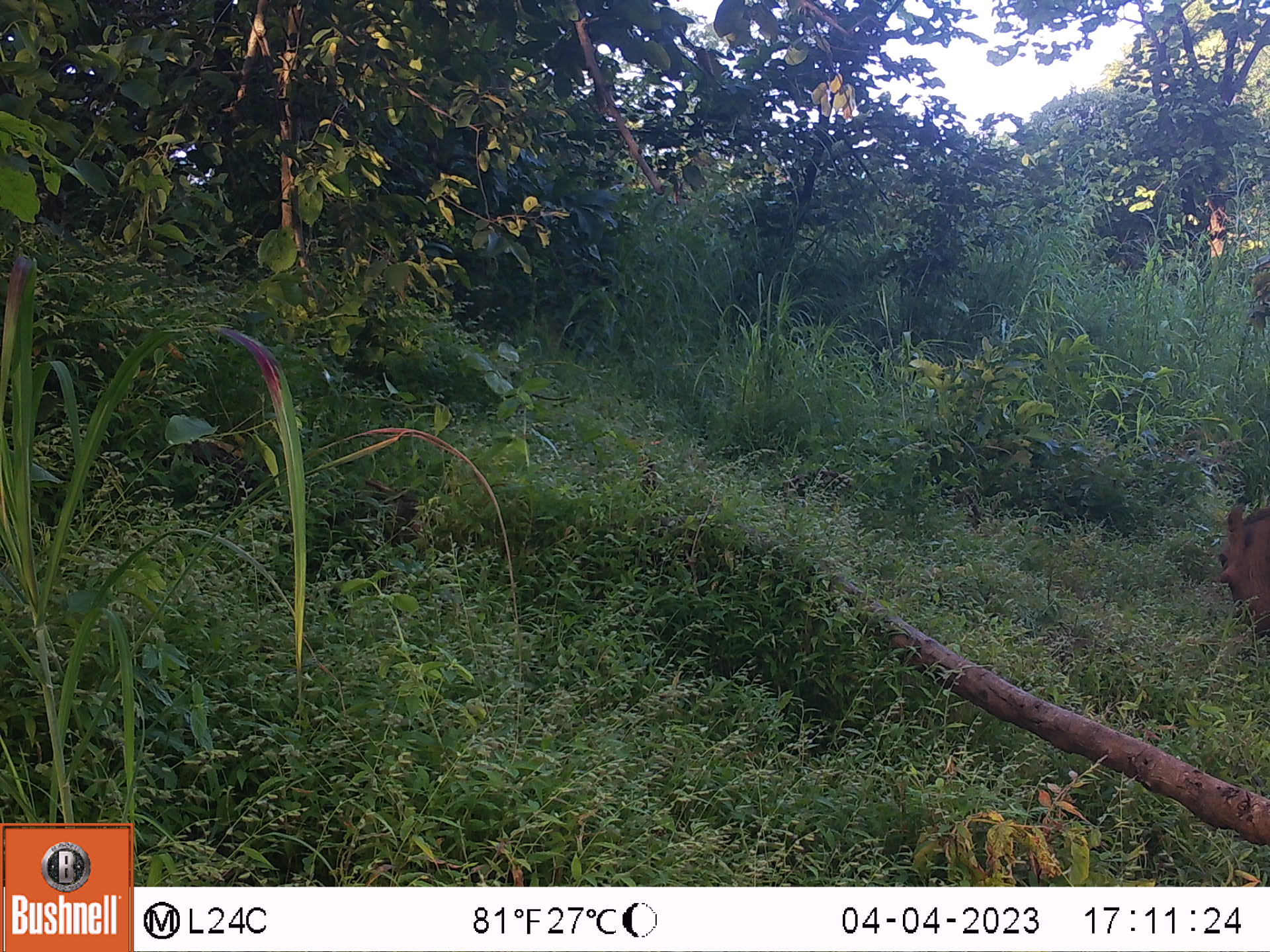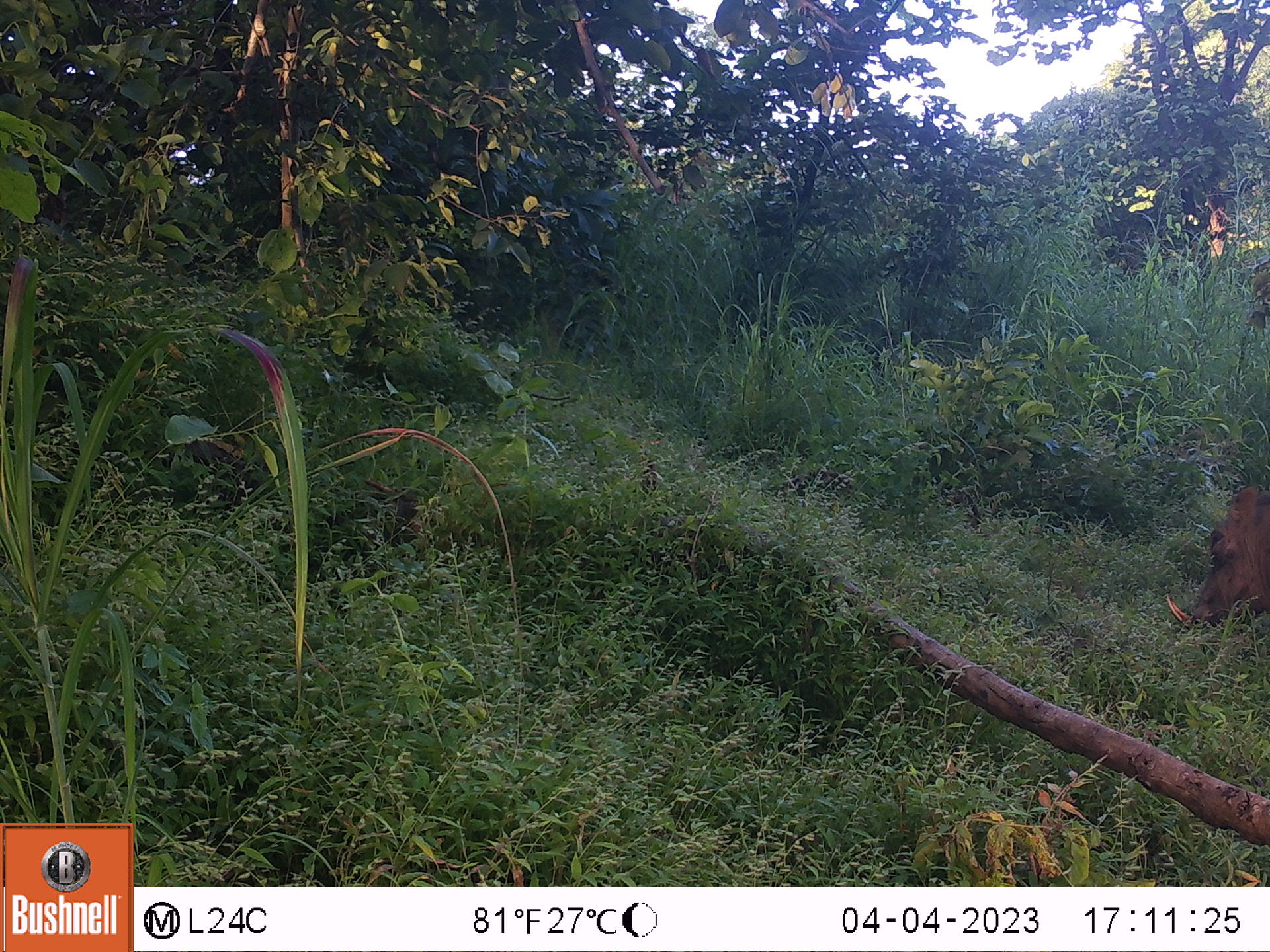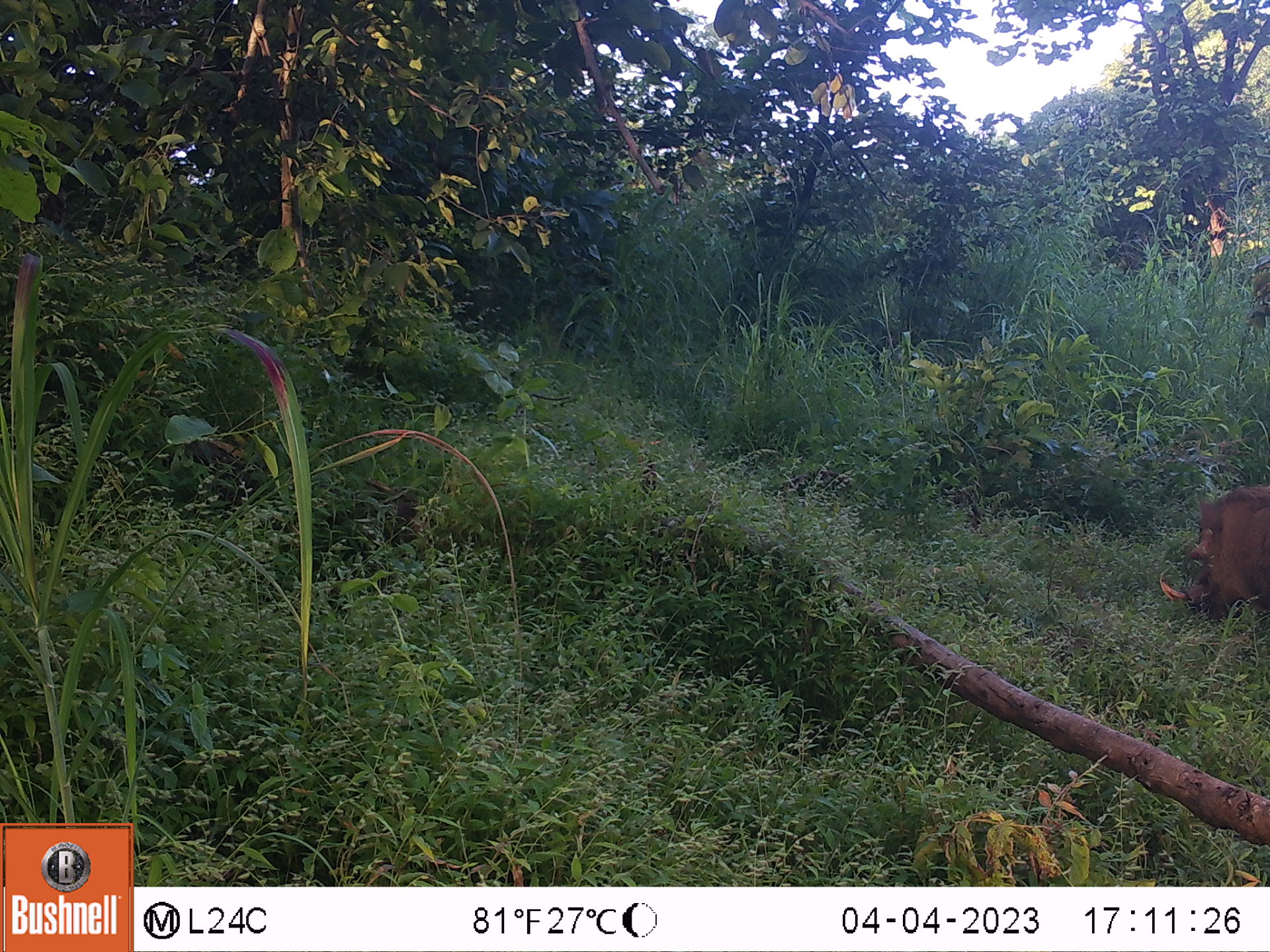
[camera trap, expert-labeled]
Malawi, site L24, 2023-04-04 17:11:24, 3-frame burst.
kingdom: Animalia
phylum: Chordata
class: Mammalia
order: Artiodactyla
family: Suidae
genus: Phacochoerus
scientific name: Phacochoerus africanus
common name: common warthog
Common warthog (Phacochoerus africanus), count 1.